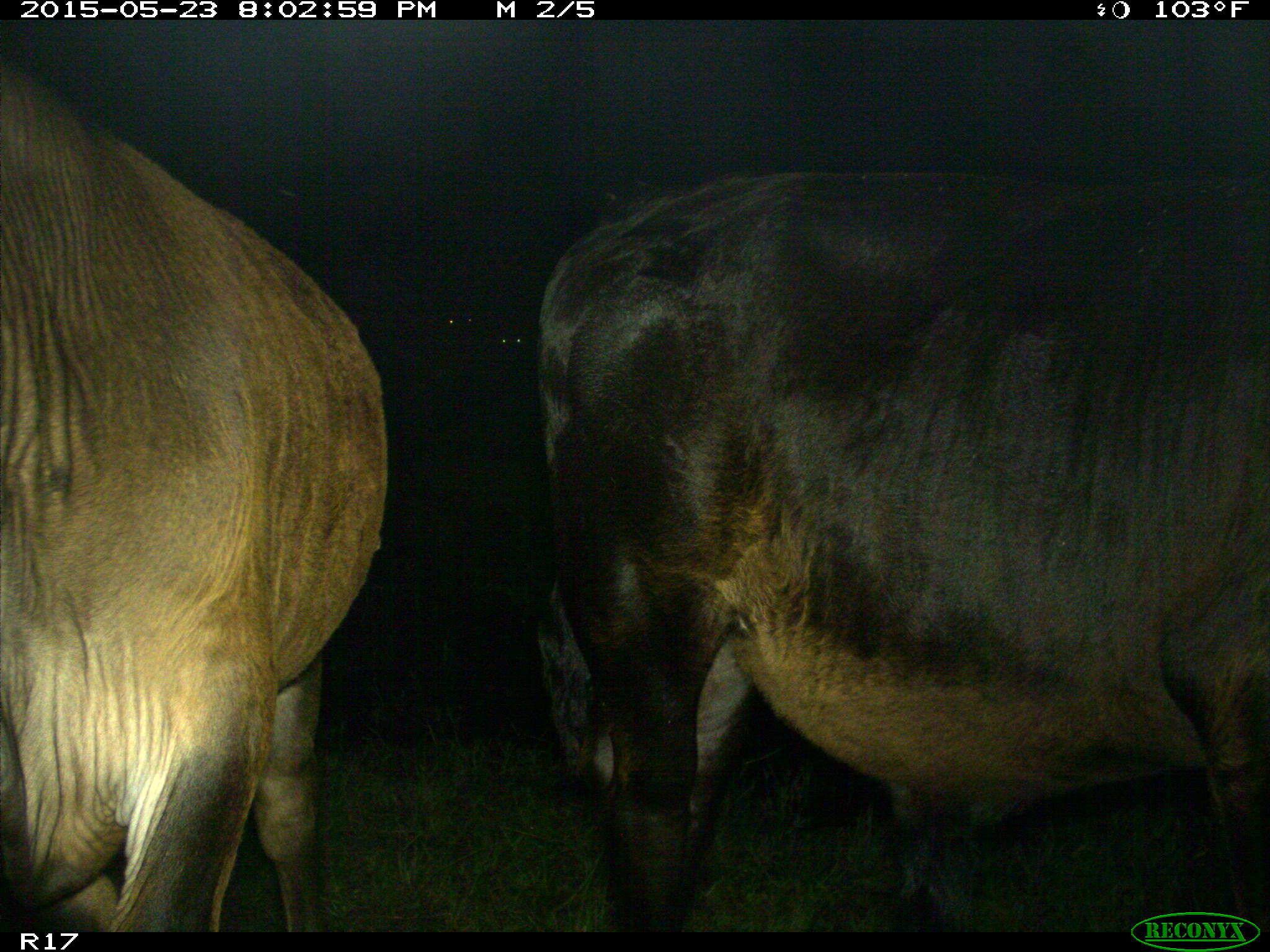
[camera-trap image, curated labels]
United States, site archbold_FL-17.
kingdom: Animalia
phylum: Chordata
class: Mammalia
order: Artiodactyla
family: Bovidae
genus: Bos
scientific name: Bos taurus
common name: domestic cow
Bos taurus (domestic cow).